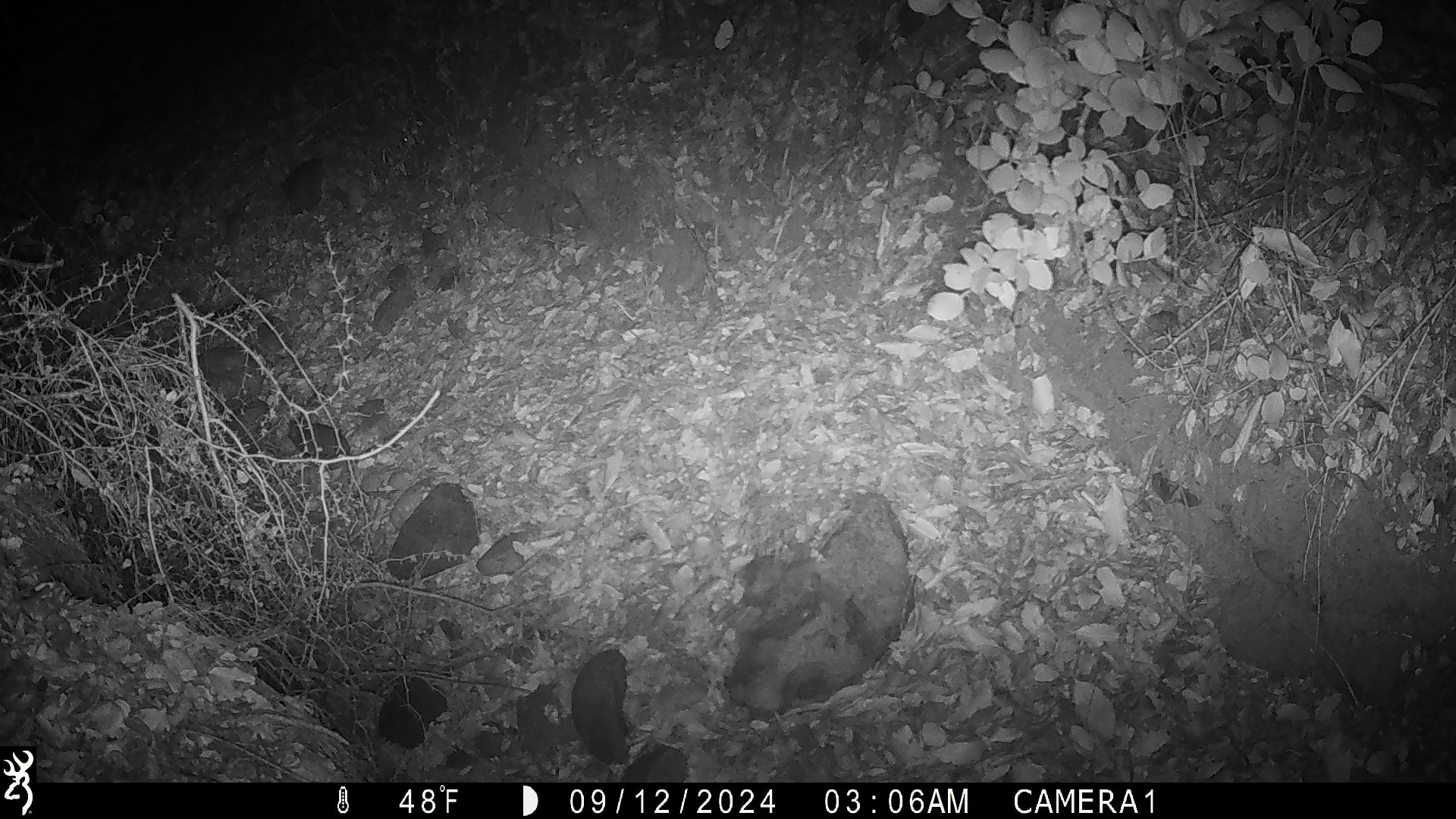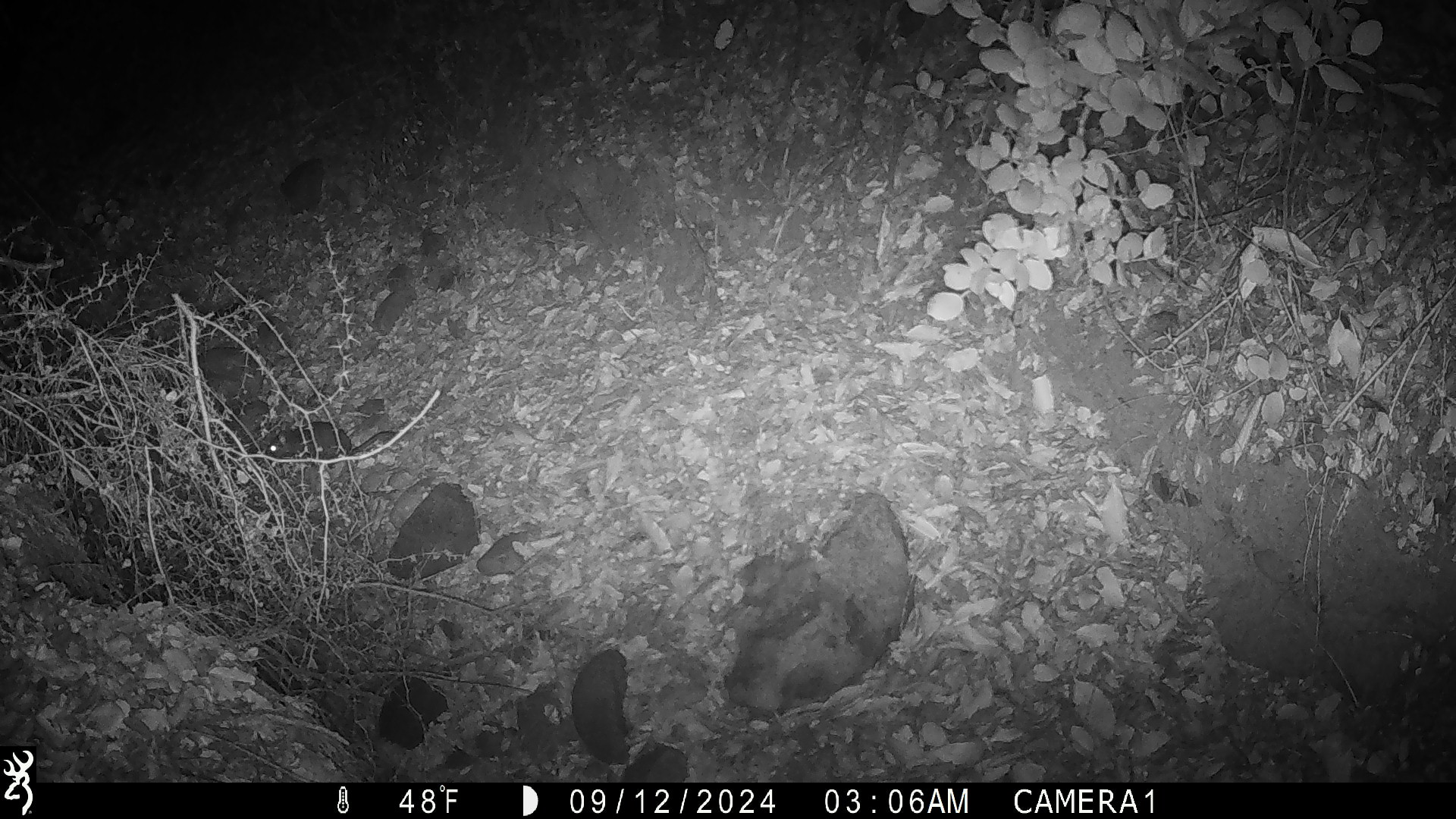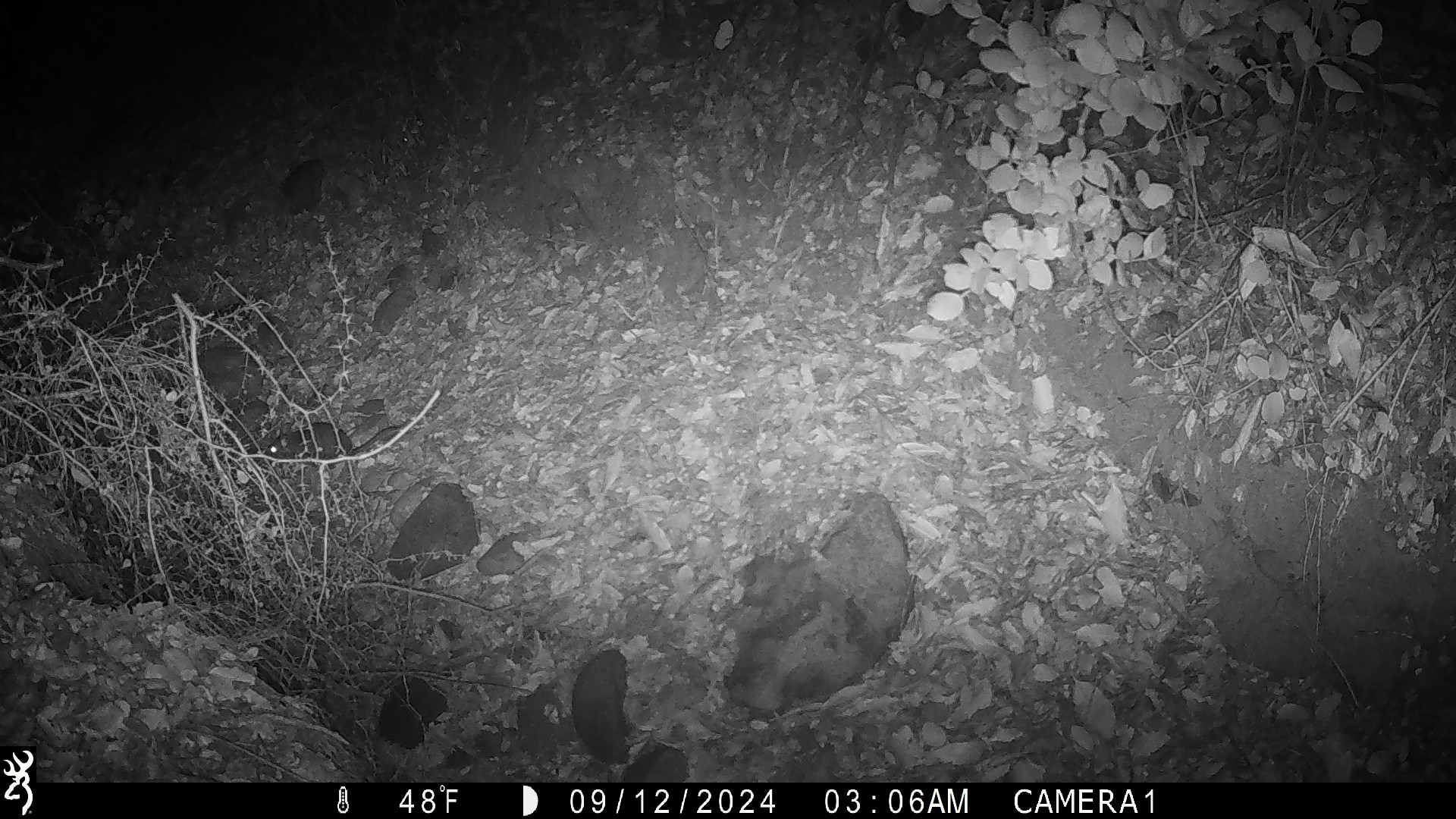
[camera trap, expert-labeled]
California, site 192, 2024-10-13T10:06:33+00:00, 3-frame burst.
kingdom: Animalia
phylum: Chordata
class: Mammalia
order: Rodentia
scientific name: Rodentia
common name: mouse or rat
Mouse or rat (Rodentia).